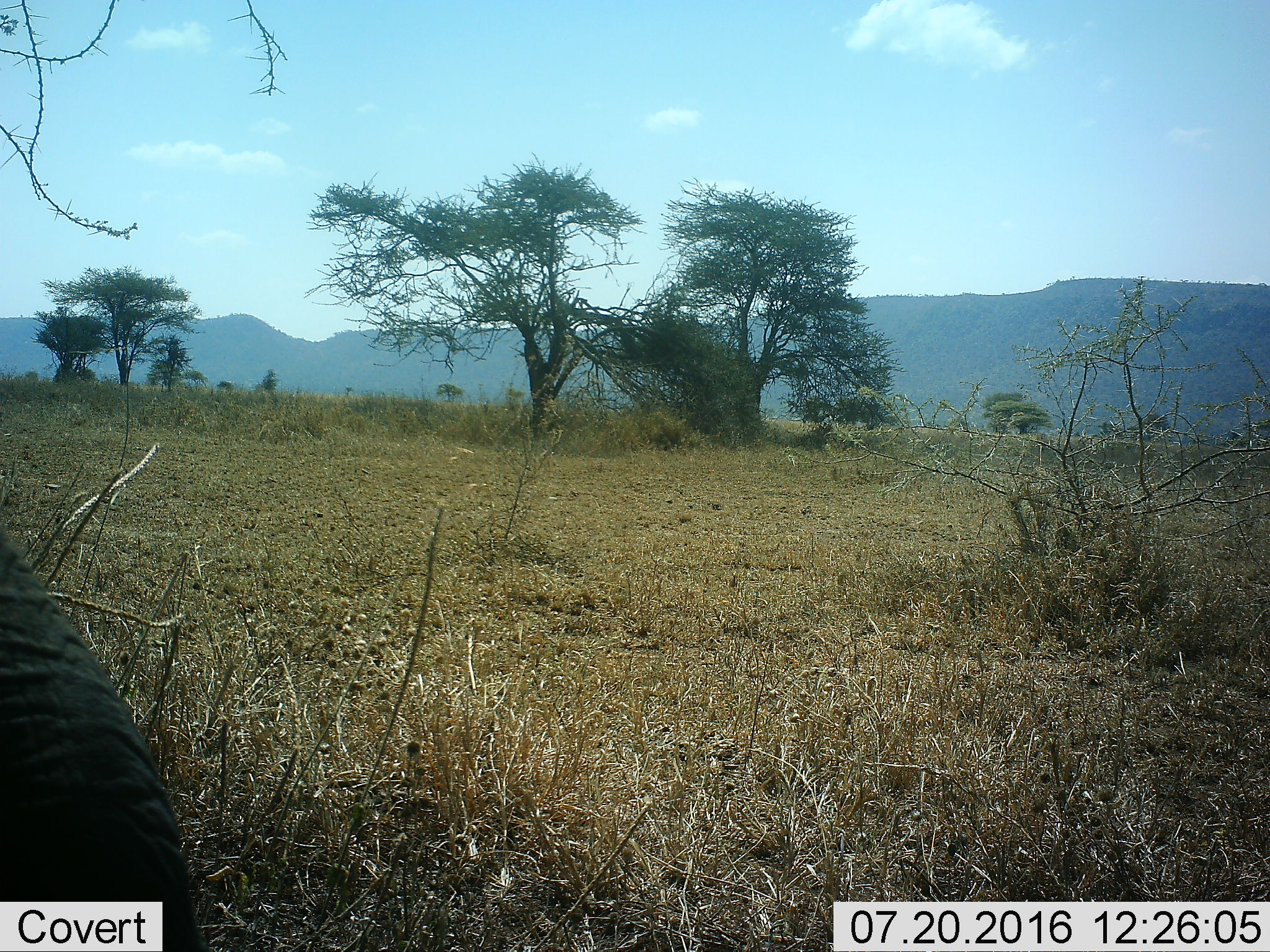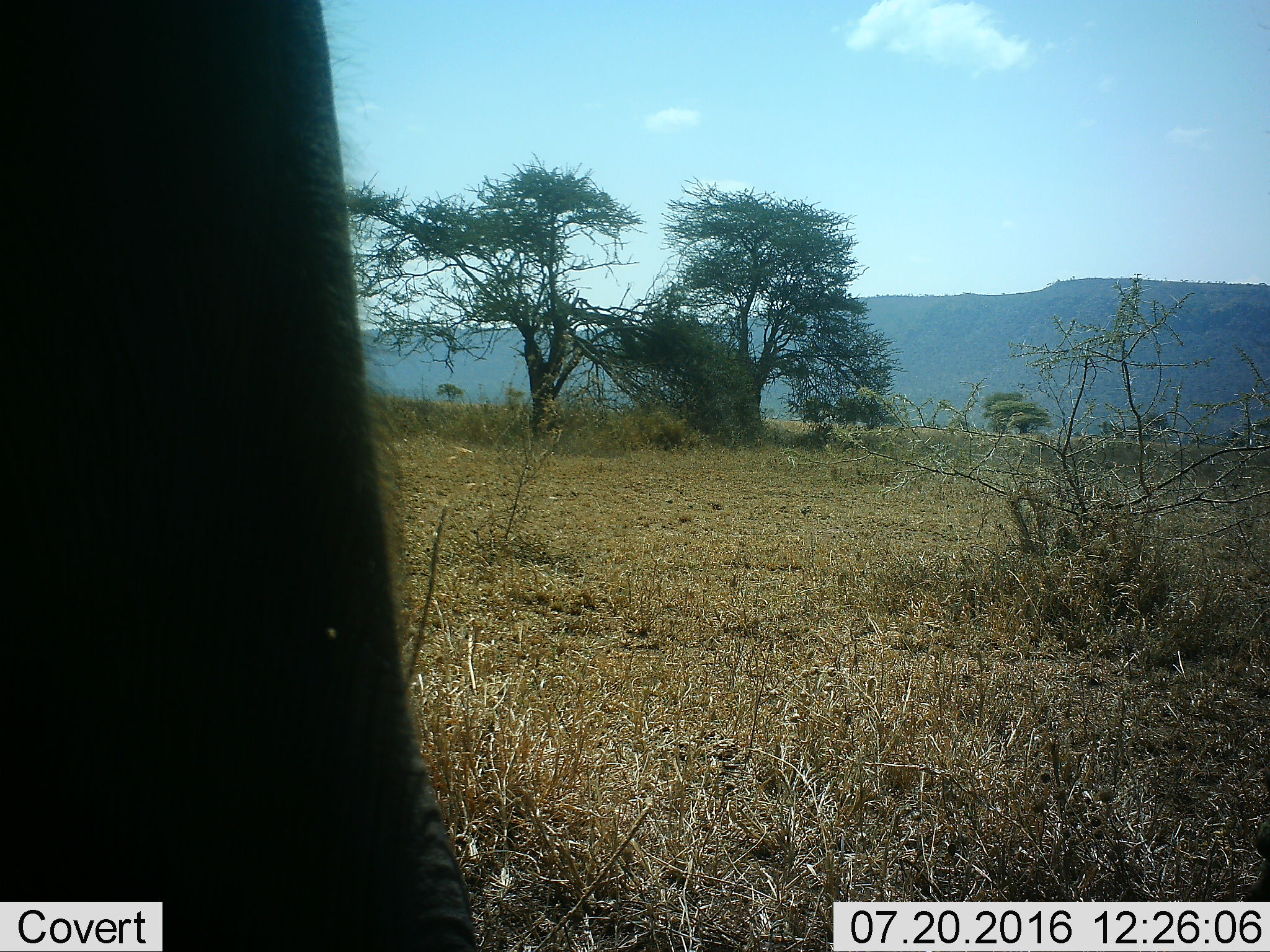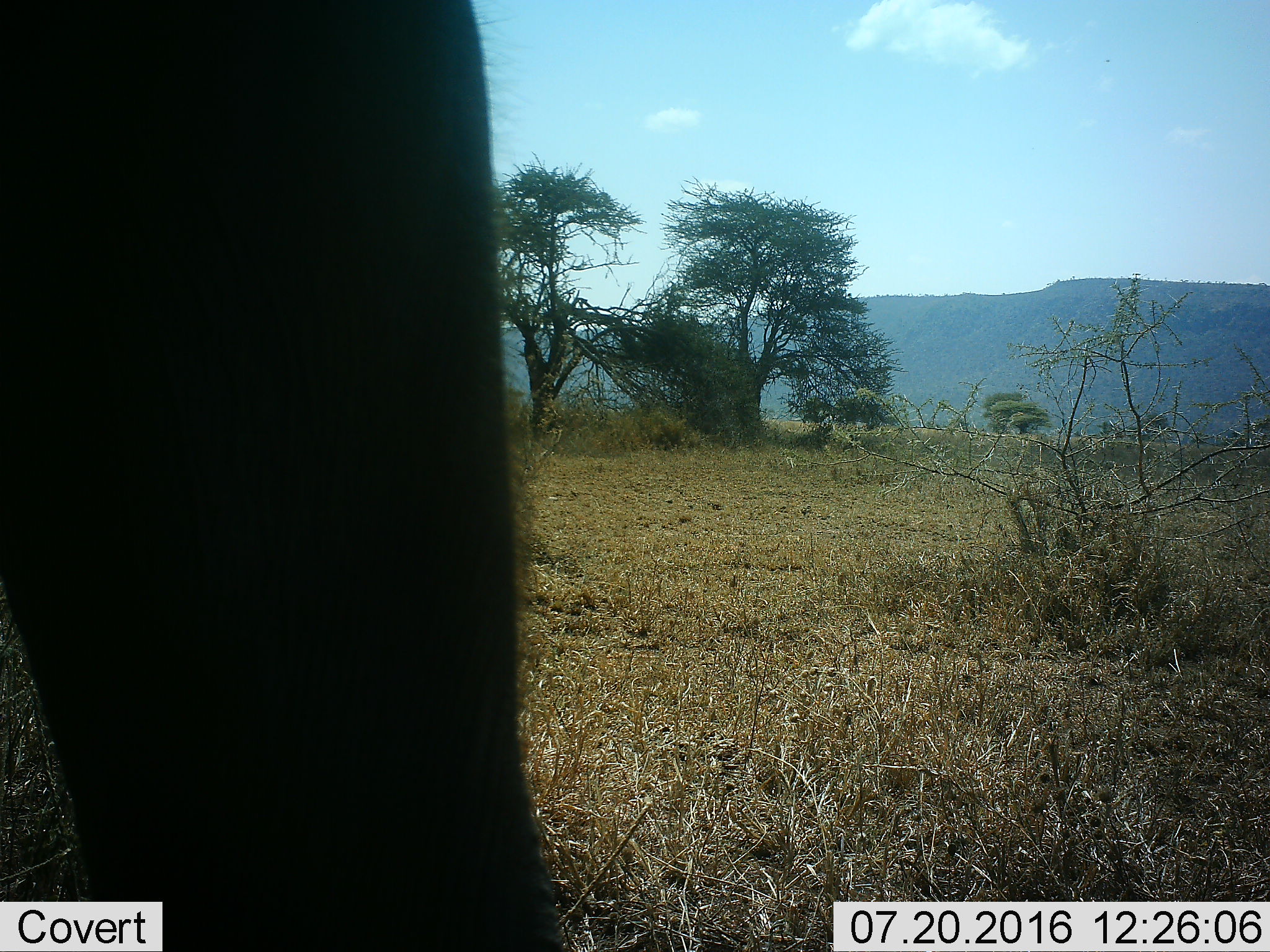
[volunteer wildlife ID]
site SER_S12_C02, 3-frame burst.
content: unidentified animal